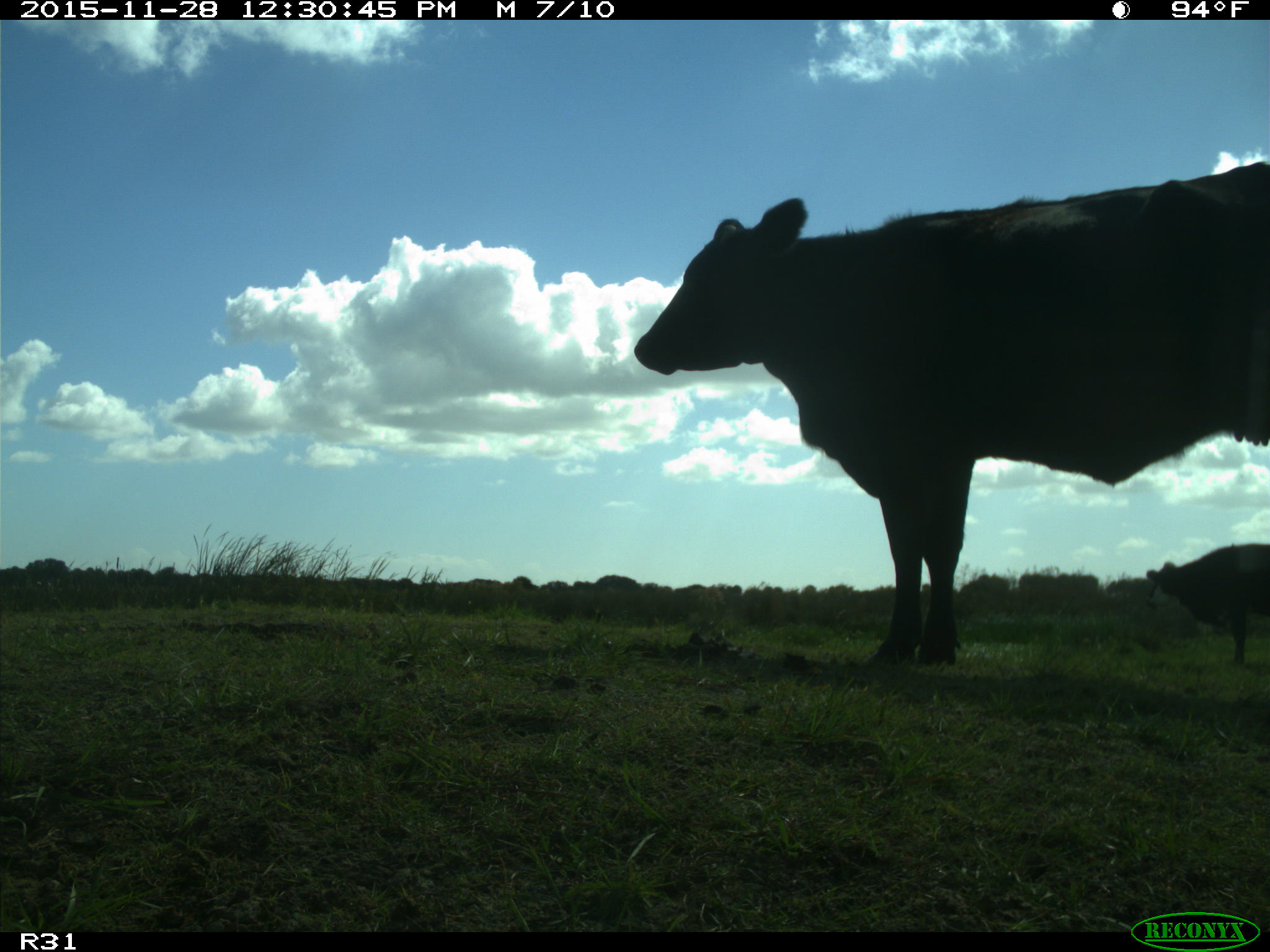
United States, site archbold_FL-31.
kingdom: Animalia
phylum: Chordata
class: Mammalia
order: Artiodactyla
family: Bovidae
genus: Bos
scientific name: Bos taurus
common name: domestic cow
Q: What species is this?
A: Bos taurus (domestic cow).